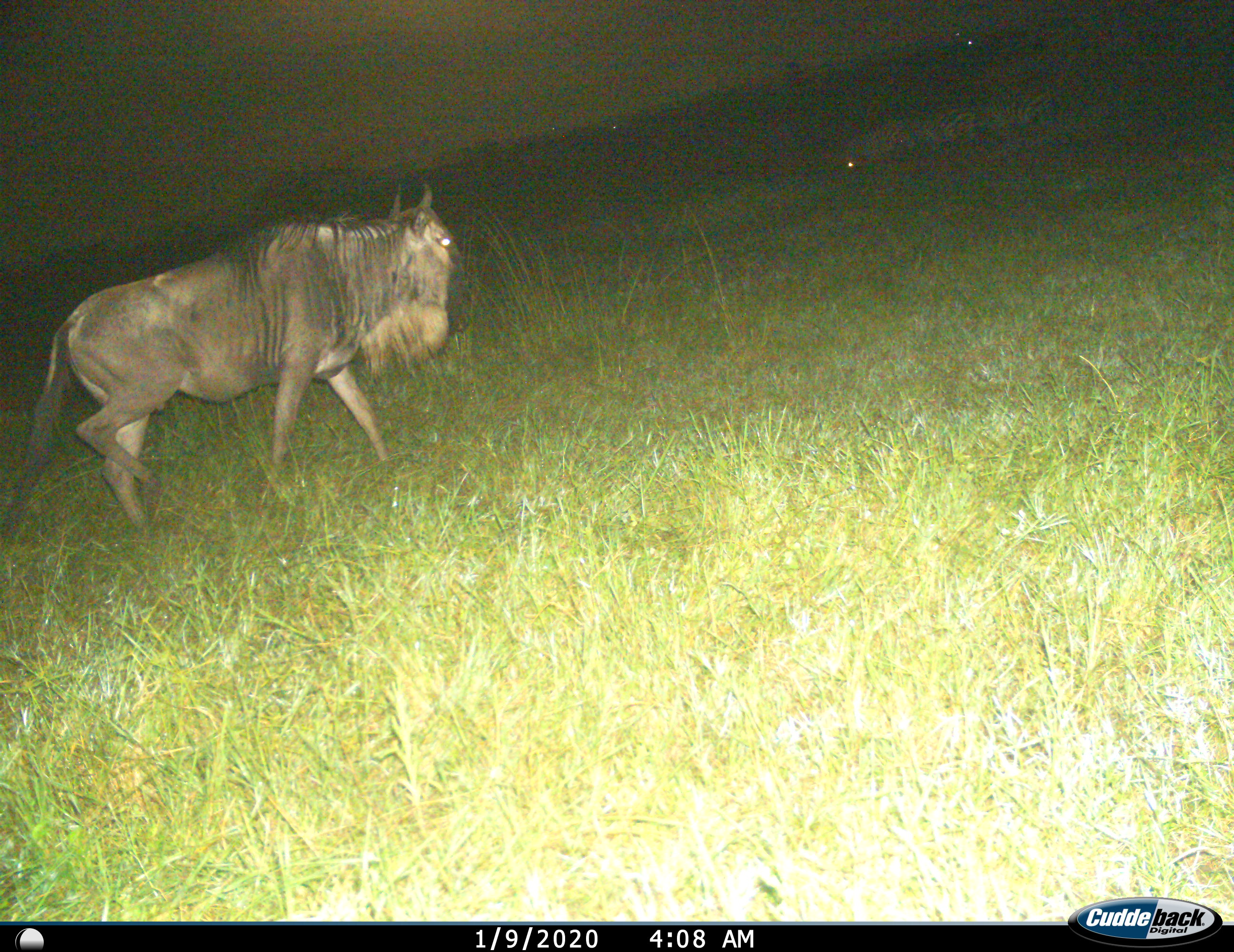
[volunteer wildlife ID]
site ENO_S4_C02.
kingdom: Animalia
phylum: Chordata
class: Mammalia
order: Artiodactyla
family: Bovidae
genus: Connochaetes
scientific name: Connochaetes taurinus taurinus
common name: blue wildebeest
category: wildebeestblue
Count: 1.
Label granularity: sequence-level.